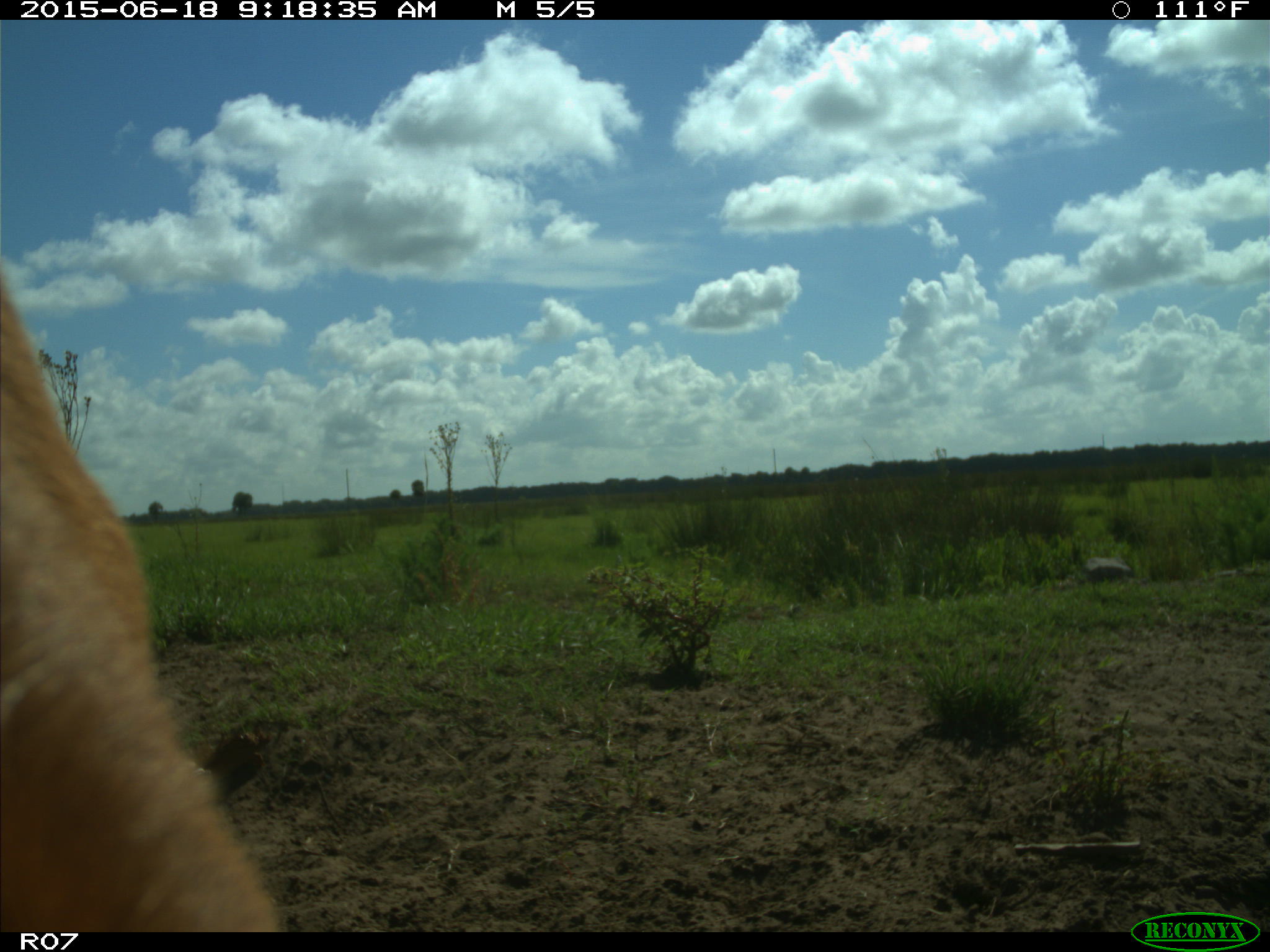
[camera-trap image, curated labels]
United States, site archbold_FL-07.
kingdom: Animalia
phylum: Chordata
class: Mammalia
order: Artiodactyla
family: Bovidae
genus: Bos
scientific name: Bos taurus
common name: domestic cow